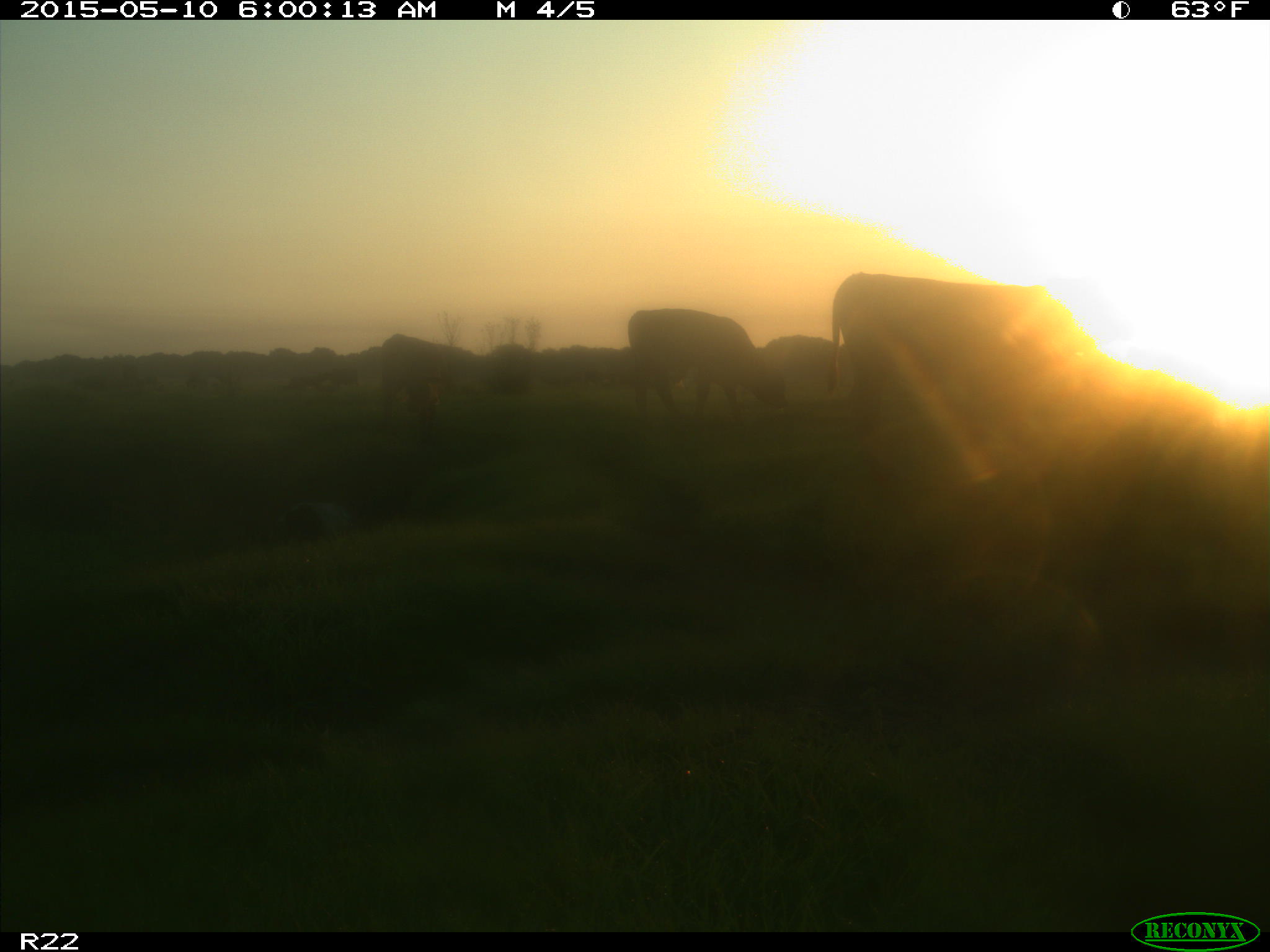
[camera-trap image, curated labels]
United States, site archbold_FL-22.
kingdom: Animalia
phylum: Chordata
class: Mammalia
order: Artiodactyla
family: Bovidae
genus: Bos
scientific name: Bos taurus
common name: domestic cow